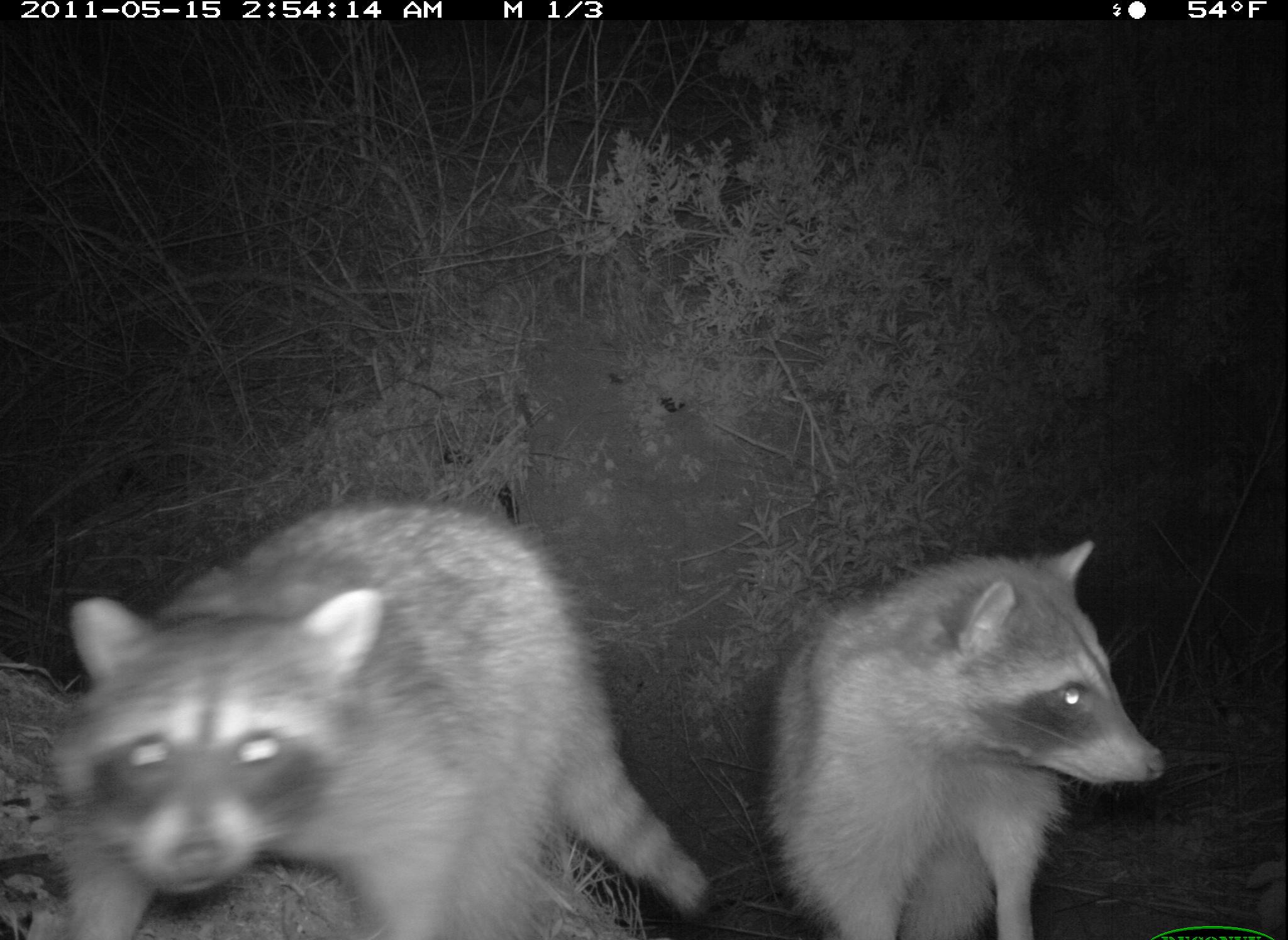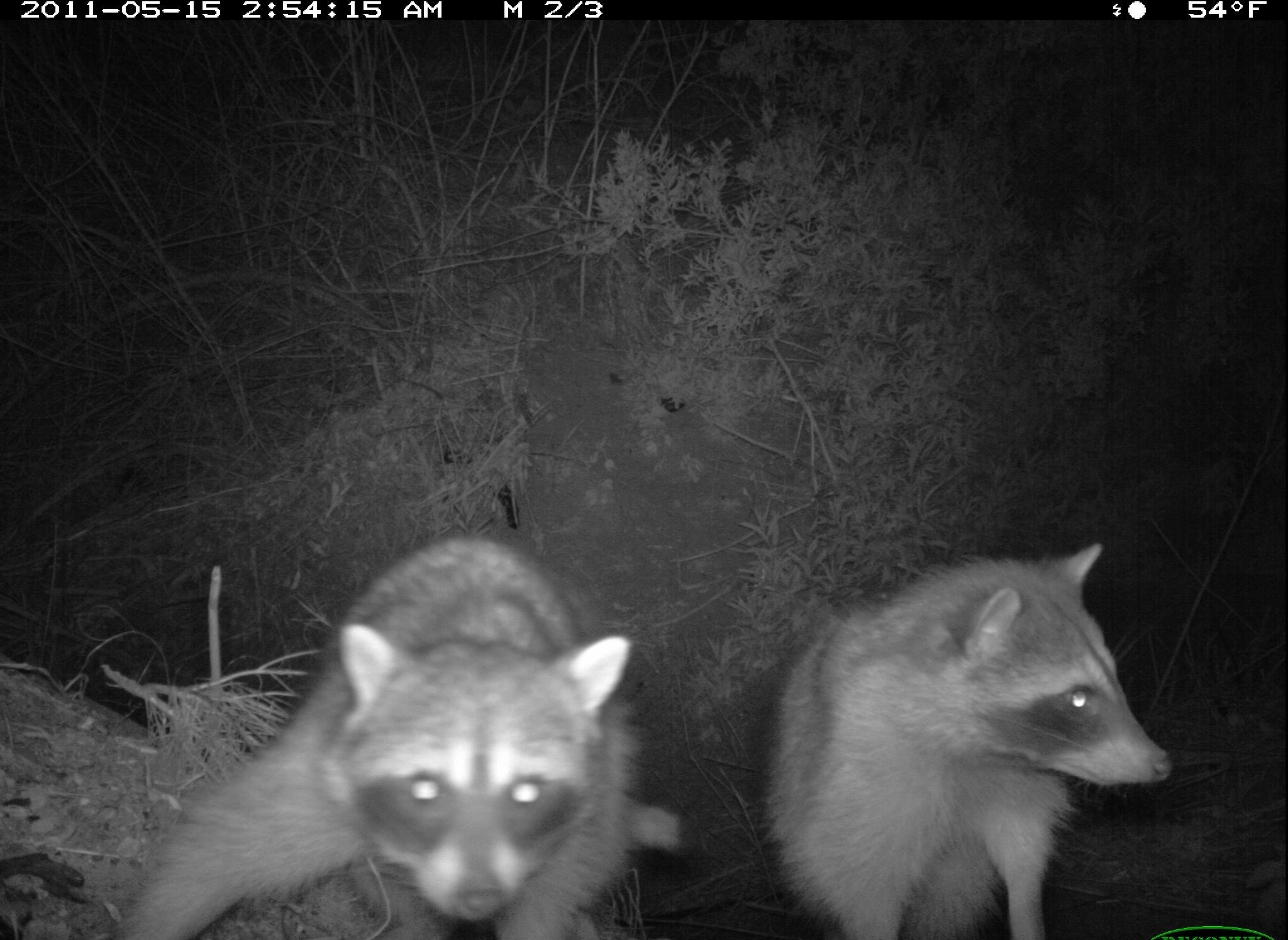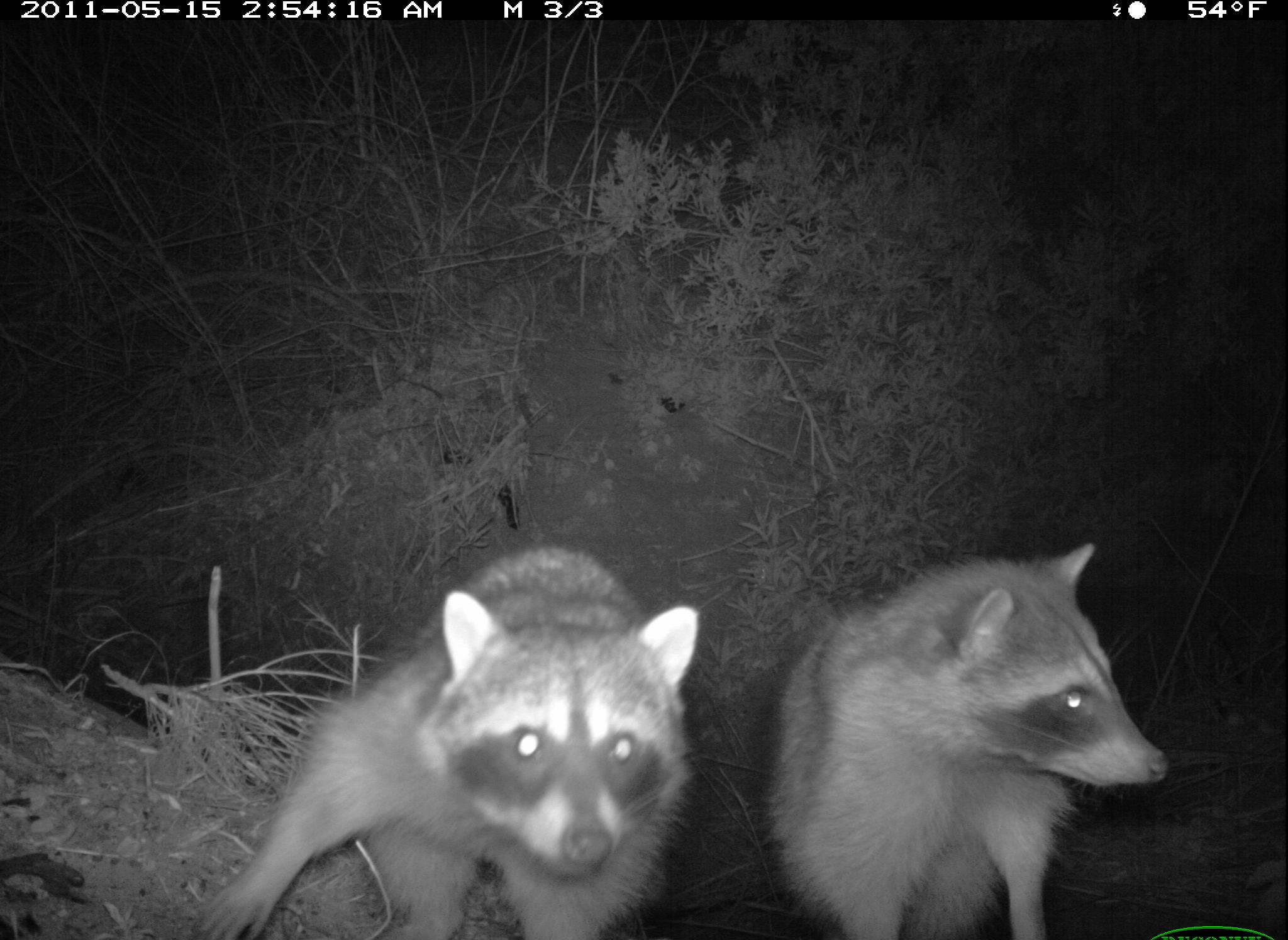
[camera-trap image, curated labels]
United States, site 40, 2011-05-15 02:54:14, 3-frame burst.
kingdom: Animalia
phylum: Chordata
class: Mammalia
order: Carnivora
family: Procyonidae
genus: Procyon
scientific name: Procyon lotor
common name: raccoon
Raccoon (Procyon lotor).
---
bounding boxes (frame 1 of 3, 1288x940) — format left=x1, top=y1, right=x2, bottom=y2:
raccoon: left=40, top=486, right=724, bottom=937; left=762, top=528, right=1172, bottom=937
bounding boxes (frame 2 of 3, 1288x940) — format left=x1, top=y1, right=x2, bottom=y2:
raccoon: left=121, top=530, right=686, bottom=929; left=753, top=527, right=1199, bottom=937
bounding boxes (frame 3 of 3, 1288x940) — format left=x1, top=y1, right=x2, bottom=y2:
raccoon: left=184, top=520, right=704, bottom=940; left=760, top=536, right=1177, bottom=939